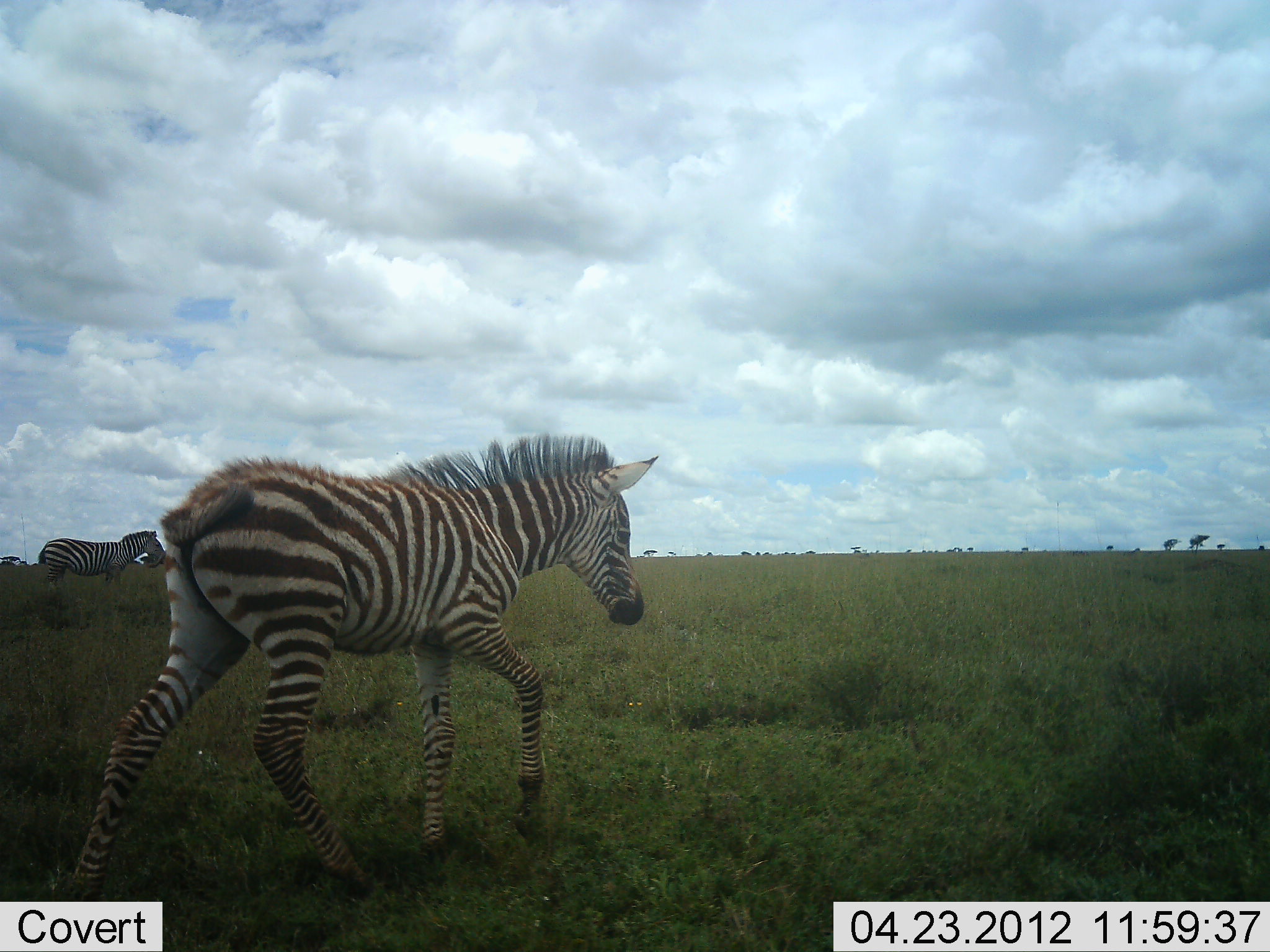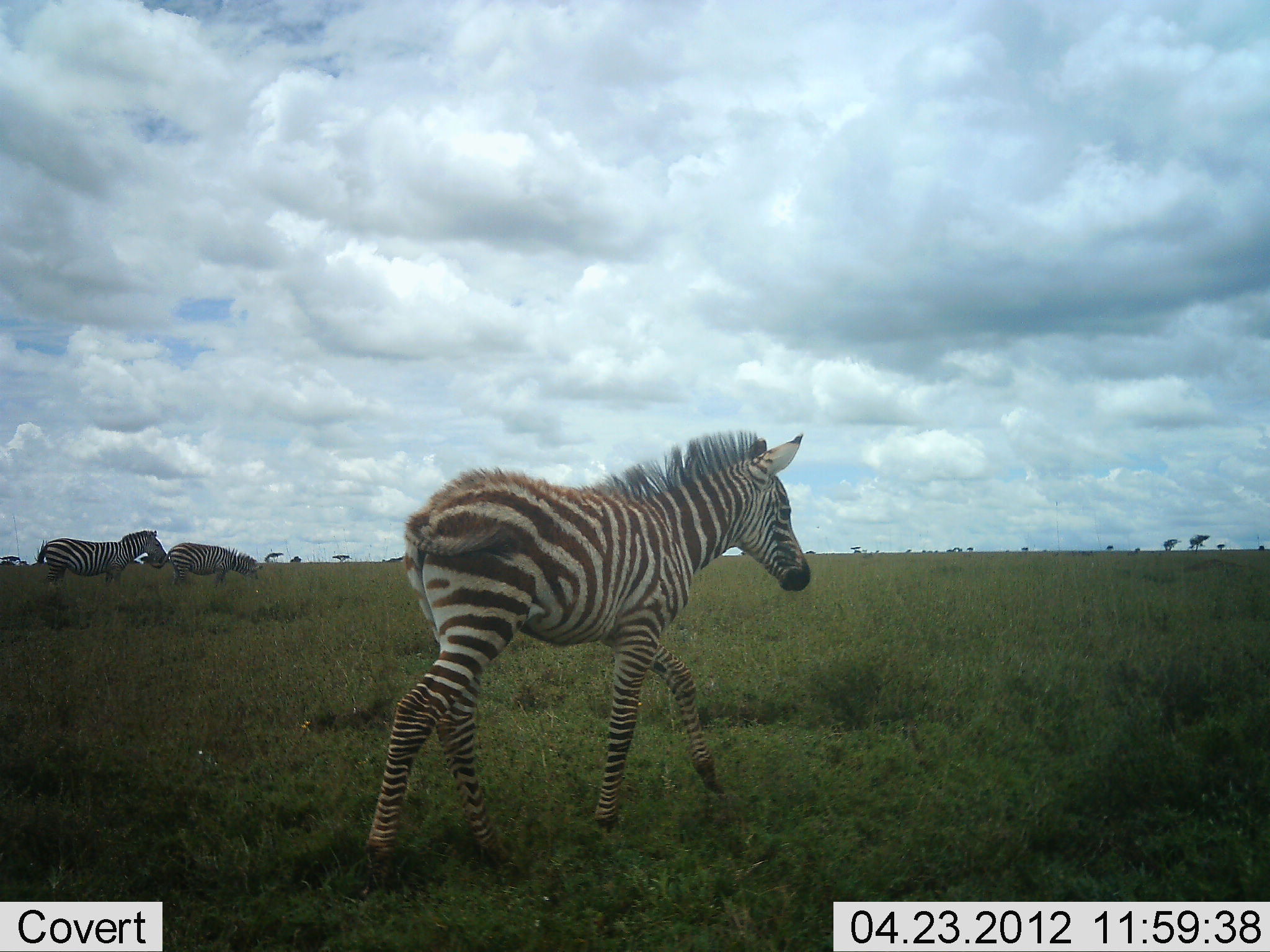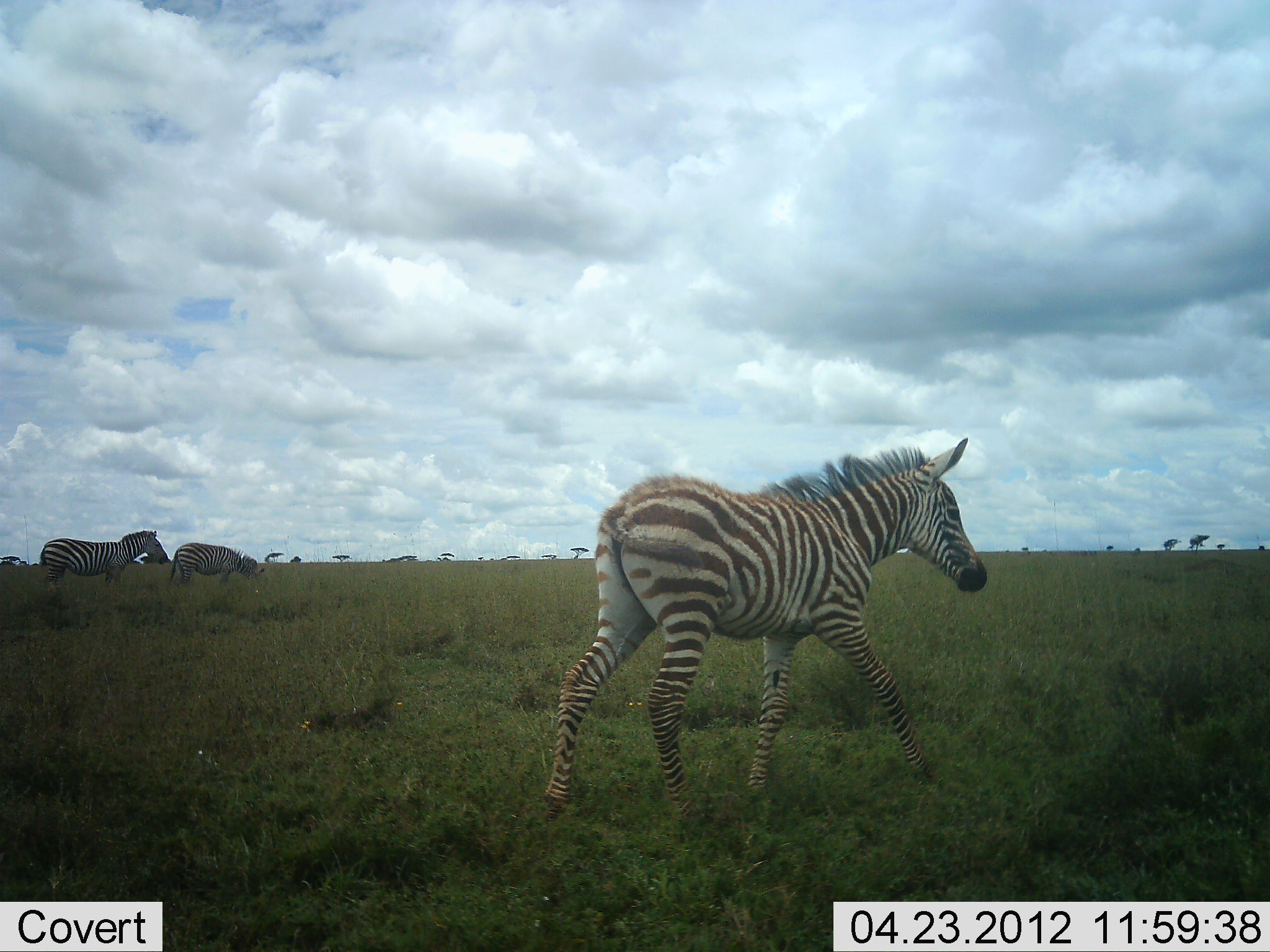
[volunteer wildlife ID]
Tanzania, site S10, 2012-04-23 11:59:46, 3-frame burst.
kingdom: Animalia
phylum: Chordata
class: Mammalia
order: Perissodactyla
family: Equidae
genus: Equus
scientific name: Equus quagga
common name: plains zebra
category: zebra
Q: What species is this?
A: Zebra (plains zebra) (Equus quagga).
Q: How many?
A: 3.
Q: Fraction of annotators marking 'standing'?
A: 50%.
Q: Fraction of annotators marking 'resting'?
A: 0%.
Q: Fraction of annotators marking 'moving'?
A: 100%.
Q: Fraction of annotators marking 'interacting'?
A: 0%.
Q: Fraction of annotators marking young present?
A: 75%.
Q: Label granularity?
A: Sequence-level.